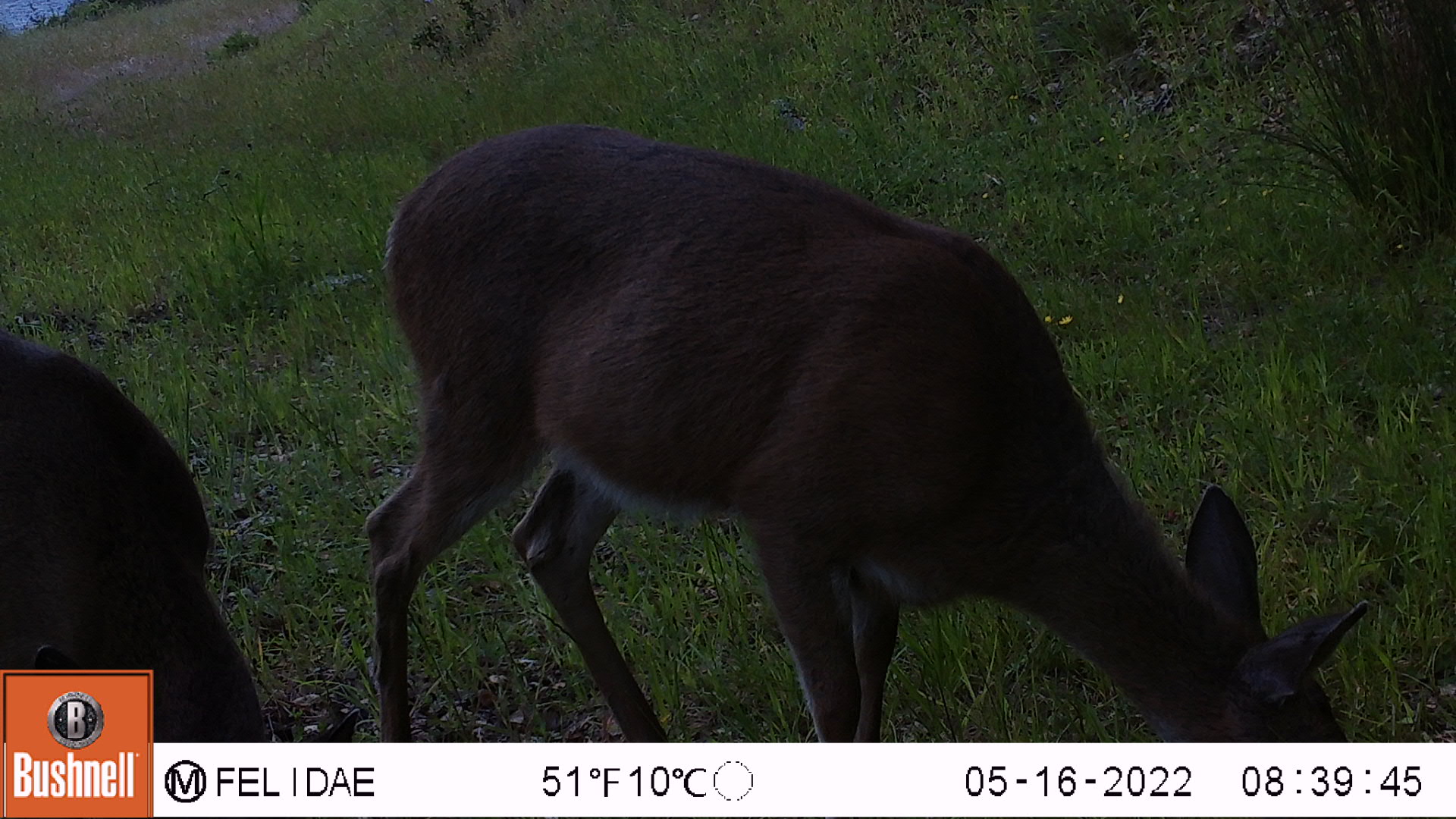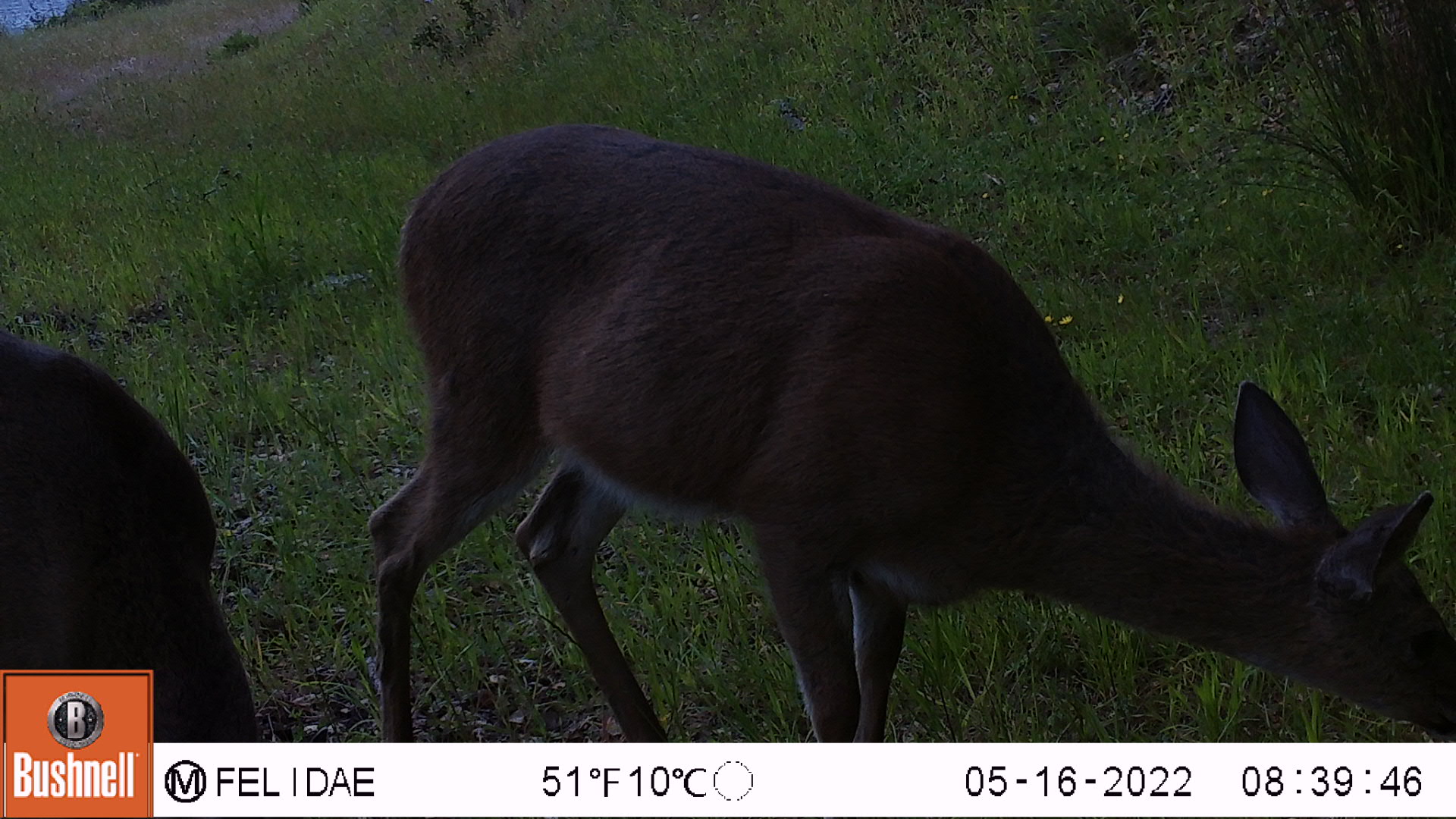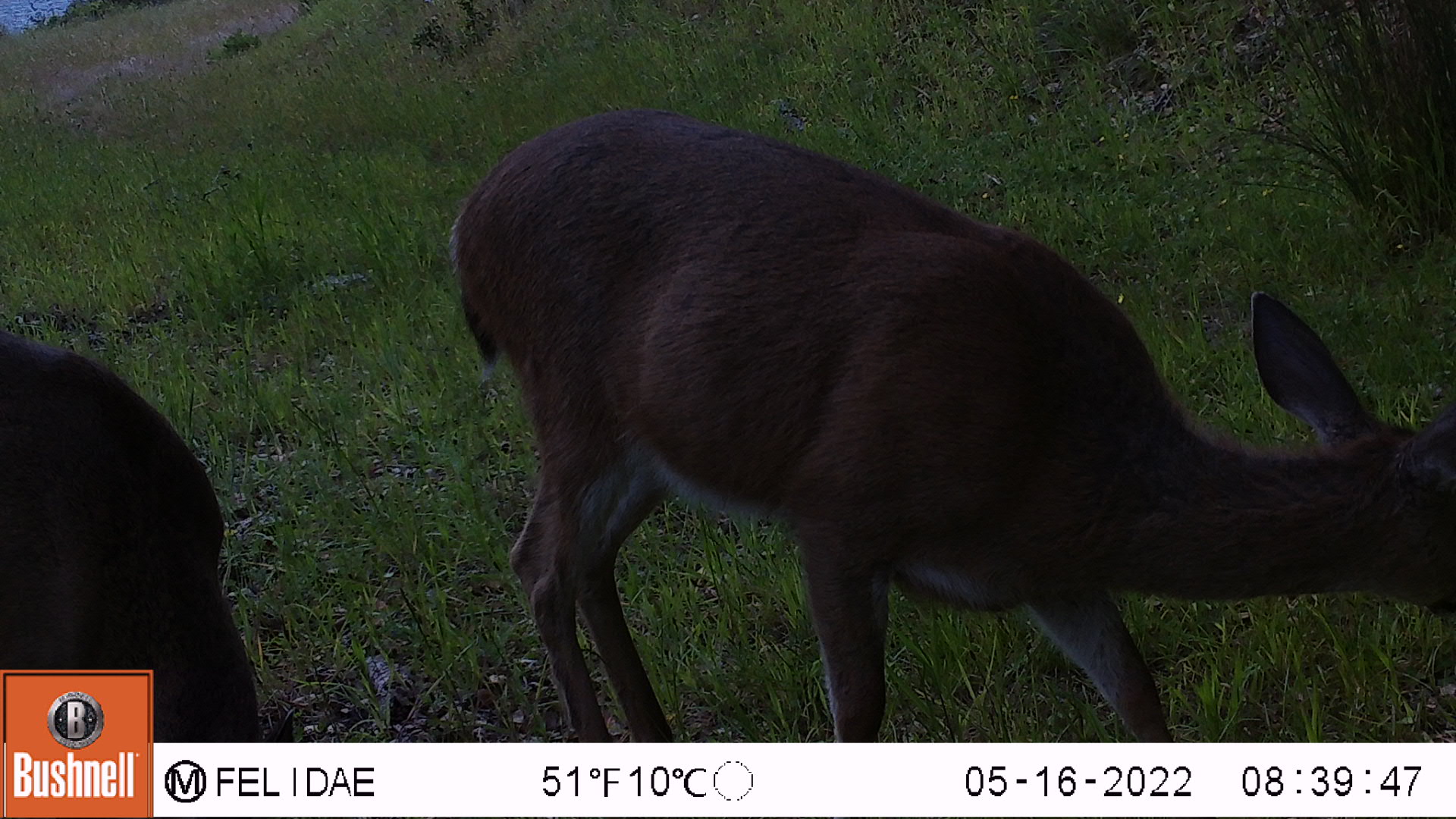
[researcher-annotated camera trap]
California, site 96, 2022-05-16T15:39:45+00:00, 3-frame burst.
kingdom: Animalia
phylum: Chordata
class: Mammalia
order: Artiodactyla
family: Cervidae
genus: Odocoileus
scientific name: Odocoileus hemionus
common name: mule deer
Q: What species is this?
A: Mule deer (Odocoileus hemionus).